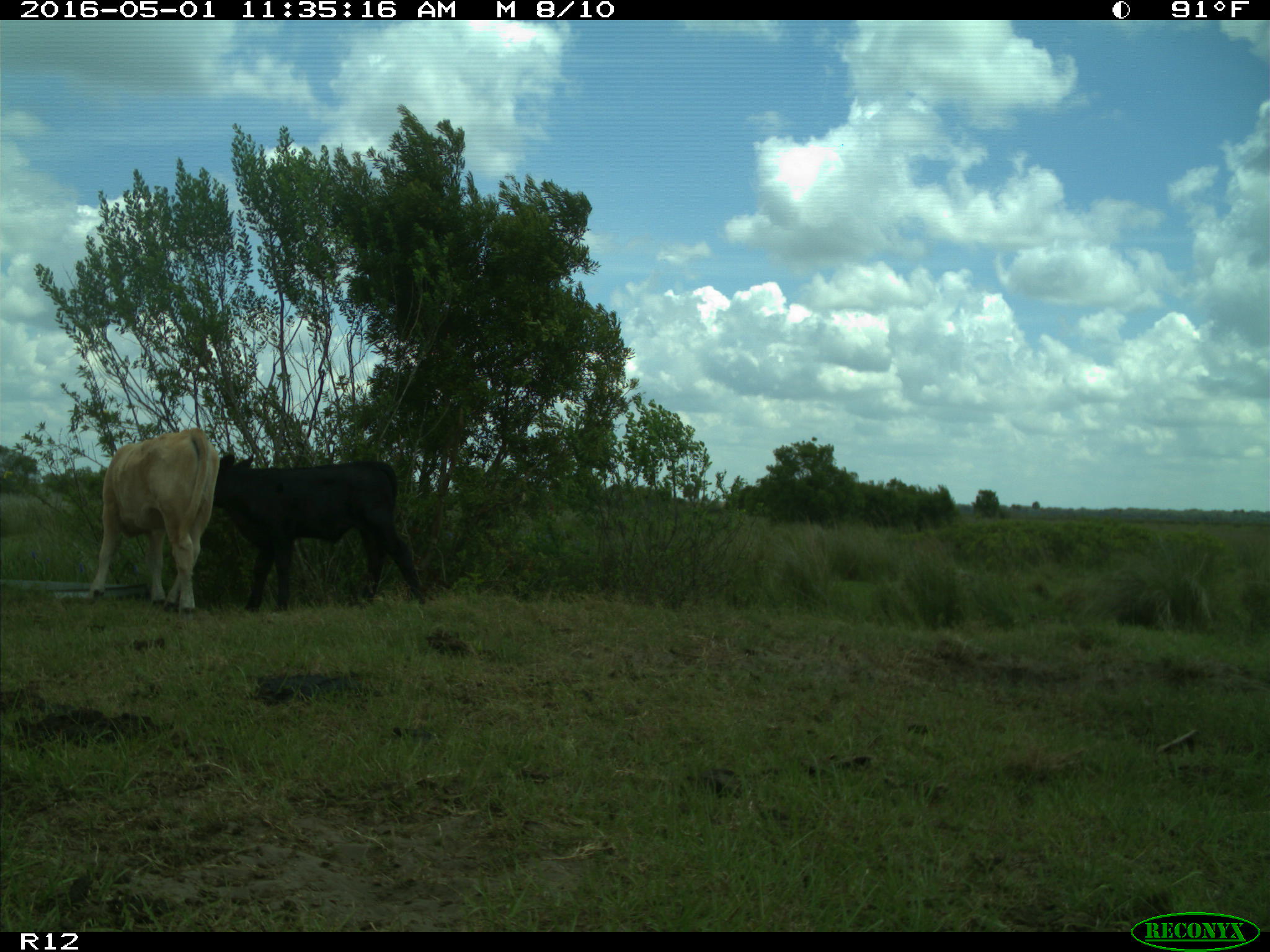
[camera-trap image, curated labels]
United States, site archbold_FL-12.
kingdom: Animalia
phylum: Chordata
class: Mammalia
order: Artiodactyla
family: Bovidae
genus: Bos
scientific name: Bos taurus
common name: domestic cow